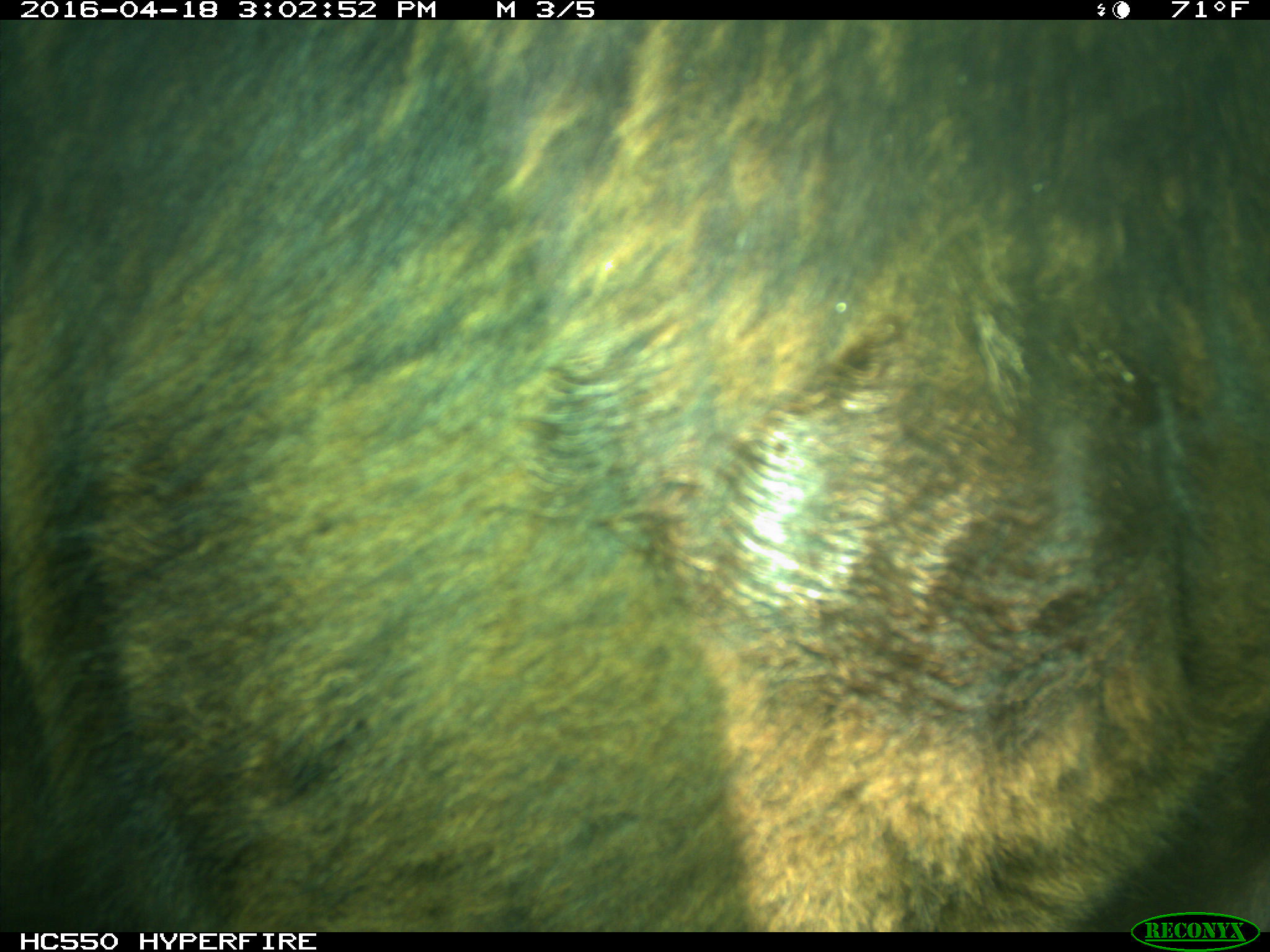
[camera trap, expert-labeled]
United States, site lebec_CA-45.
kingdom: Animalia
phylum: Chordata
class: Mammalia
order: Artiodactyla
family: Bovidae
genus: Bos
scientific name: Bos taurus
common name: domestic cow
Bos taurus (domestic cow).